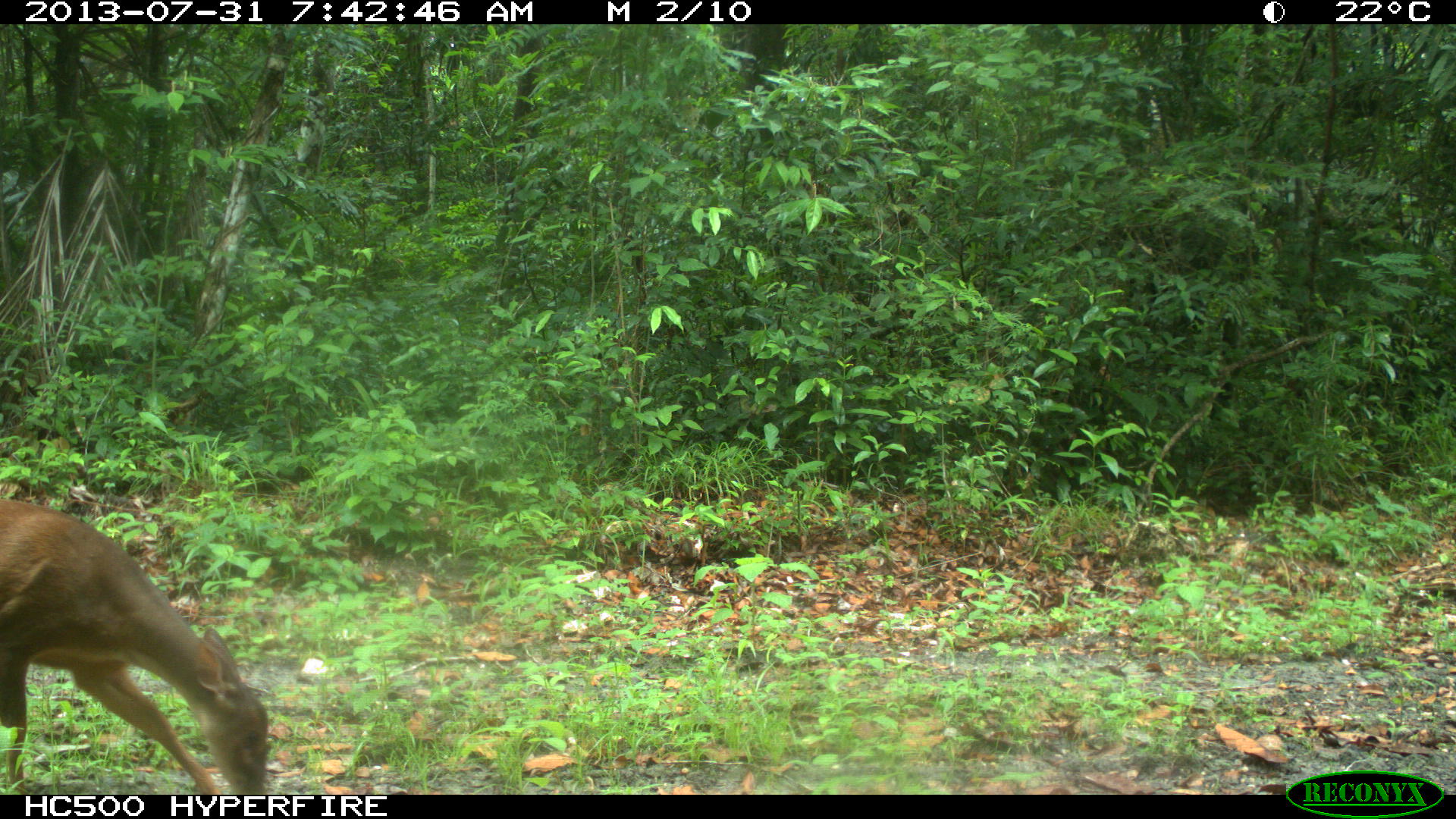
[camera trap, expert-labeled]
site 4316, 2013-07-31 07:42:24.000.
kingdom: Animalia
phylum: Chordata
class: Mammalia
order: Artiodactyla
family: Cervidae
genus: Mazama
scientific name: Mazama temama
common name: central american red brocket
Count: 1.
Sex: female.